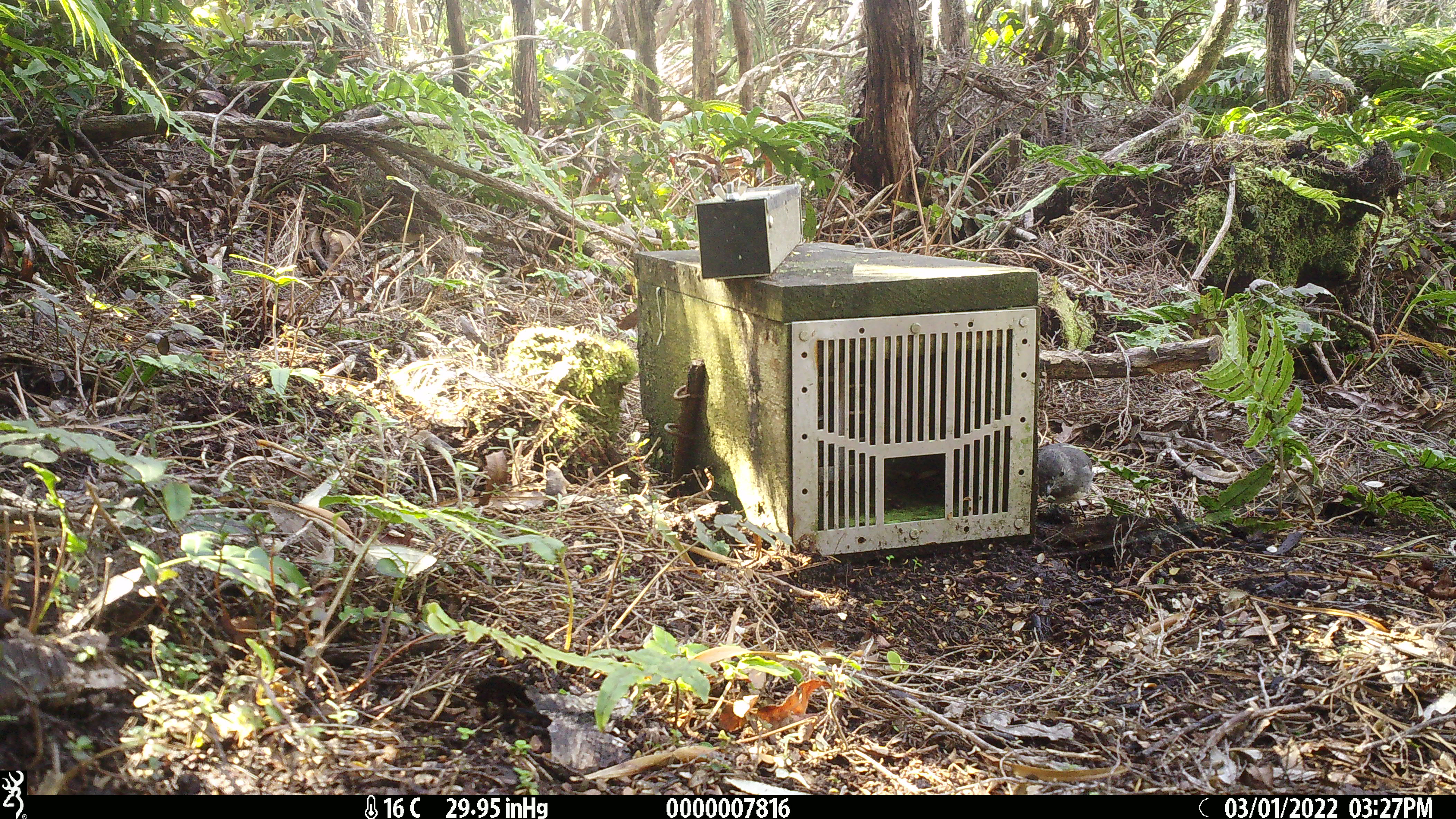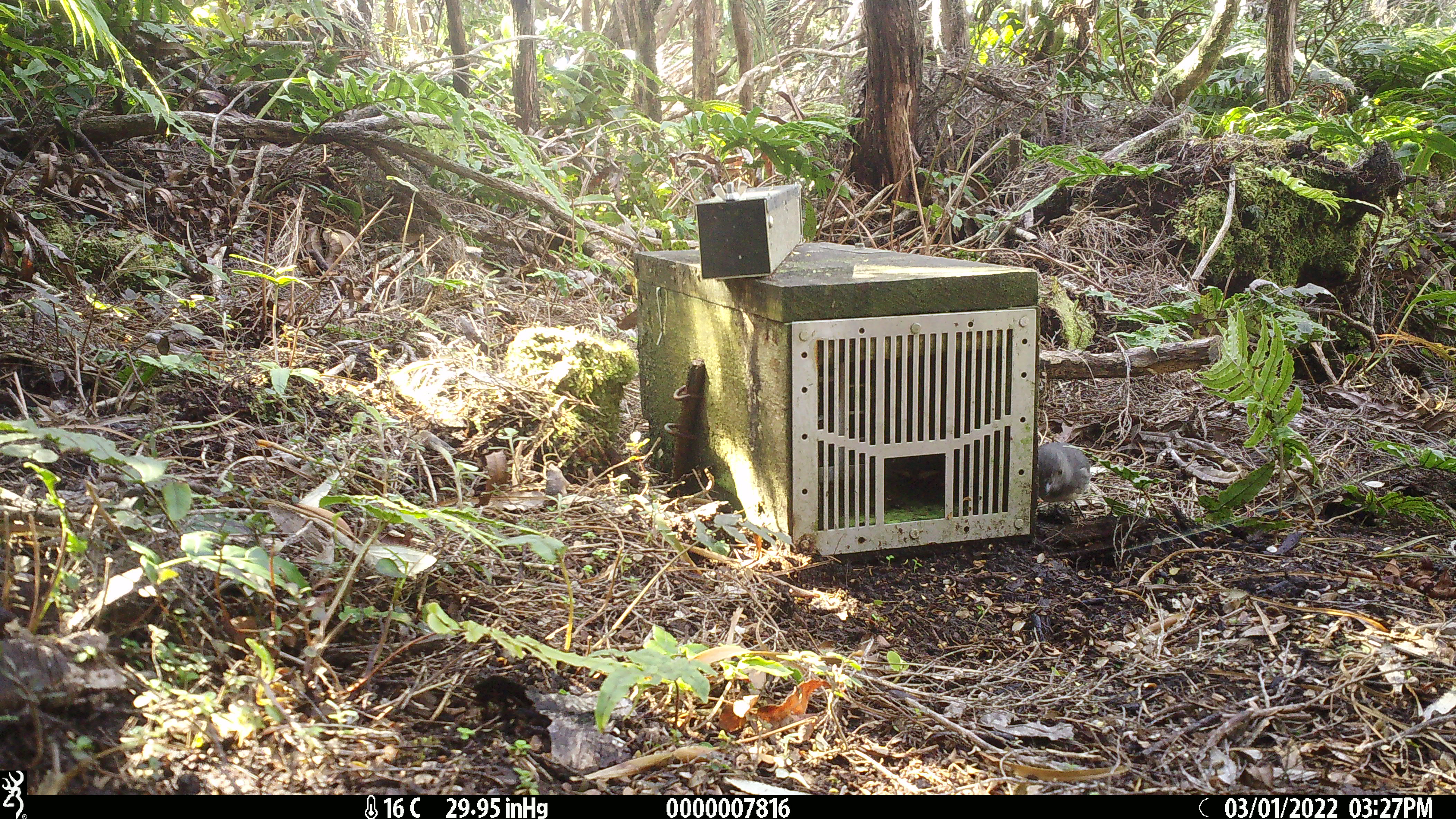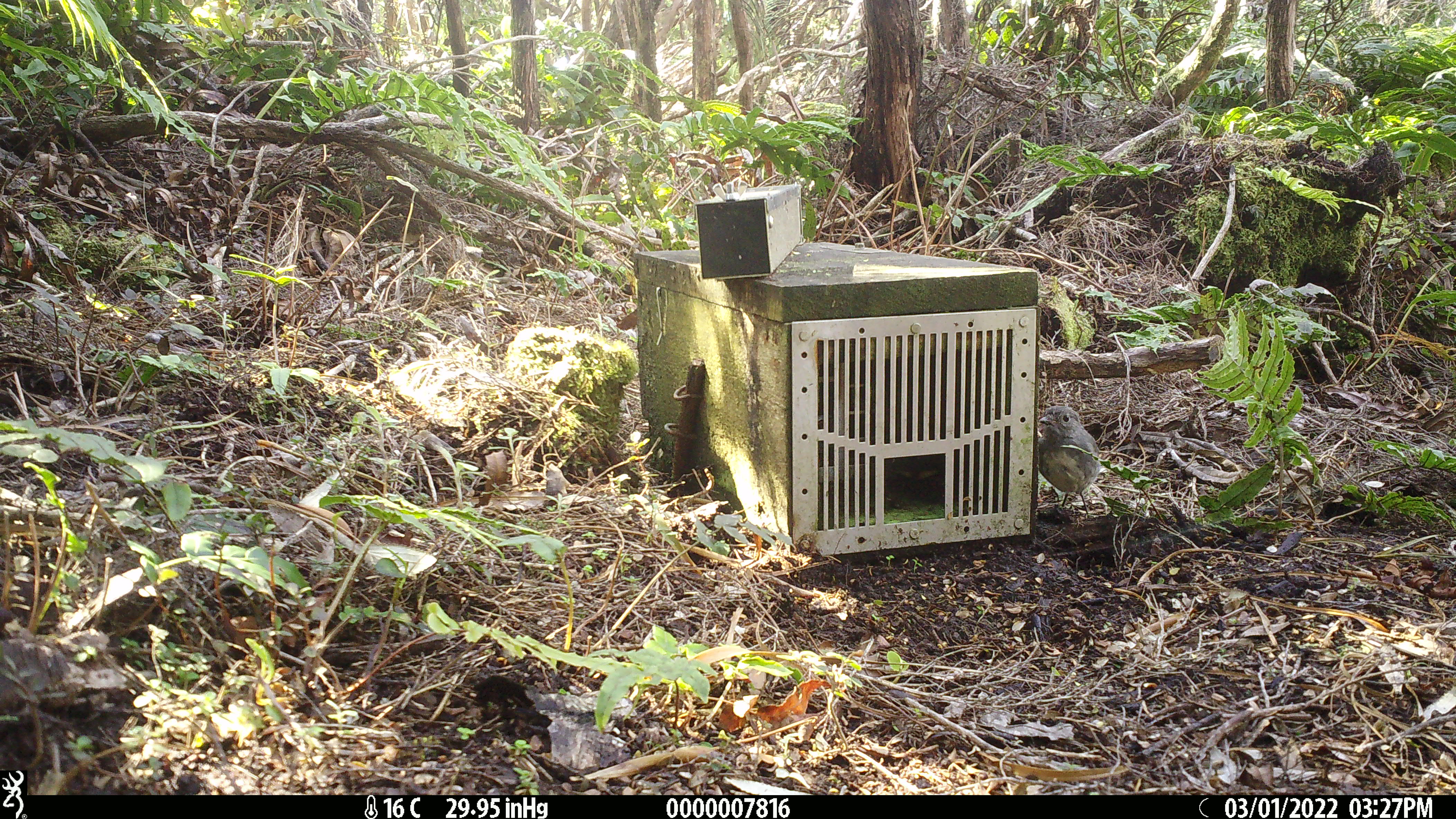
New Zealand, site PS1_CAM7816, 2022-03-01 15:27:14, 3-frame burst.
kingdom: Animalia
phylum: Chordata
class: Aves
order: Passeriformes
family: Petroicidae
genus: Petroica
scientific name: Petroica australis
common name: new zealand robin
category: robin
Robin (new zealand robin) (Petroica australis).